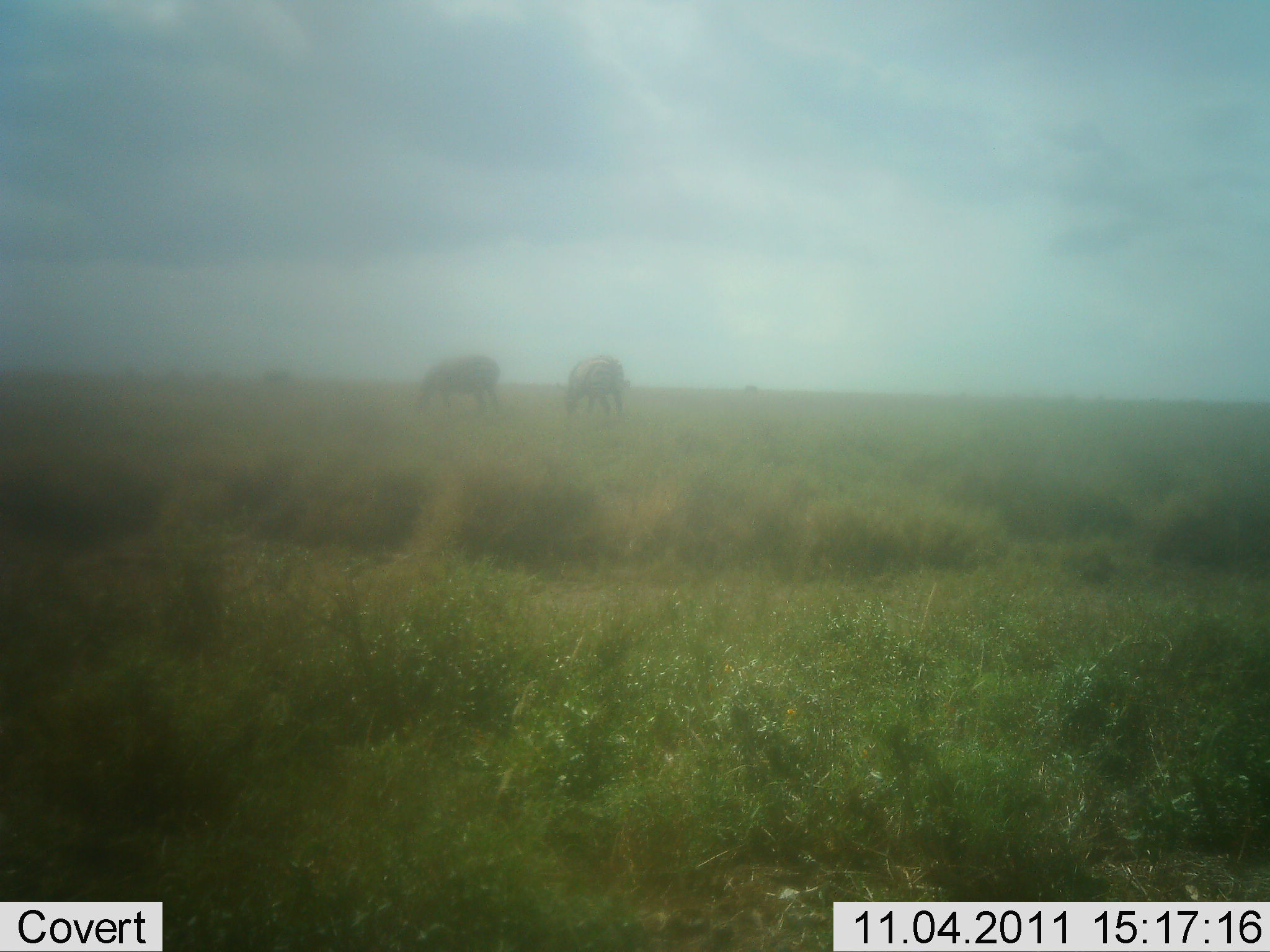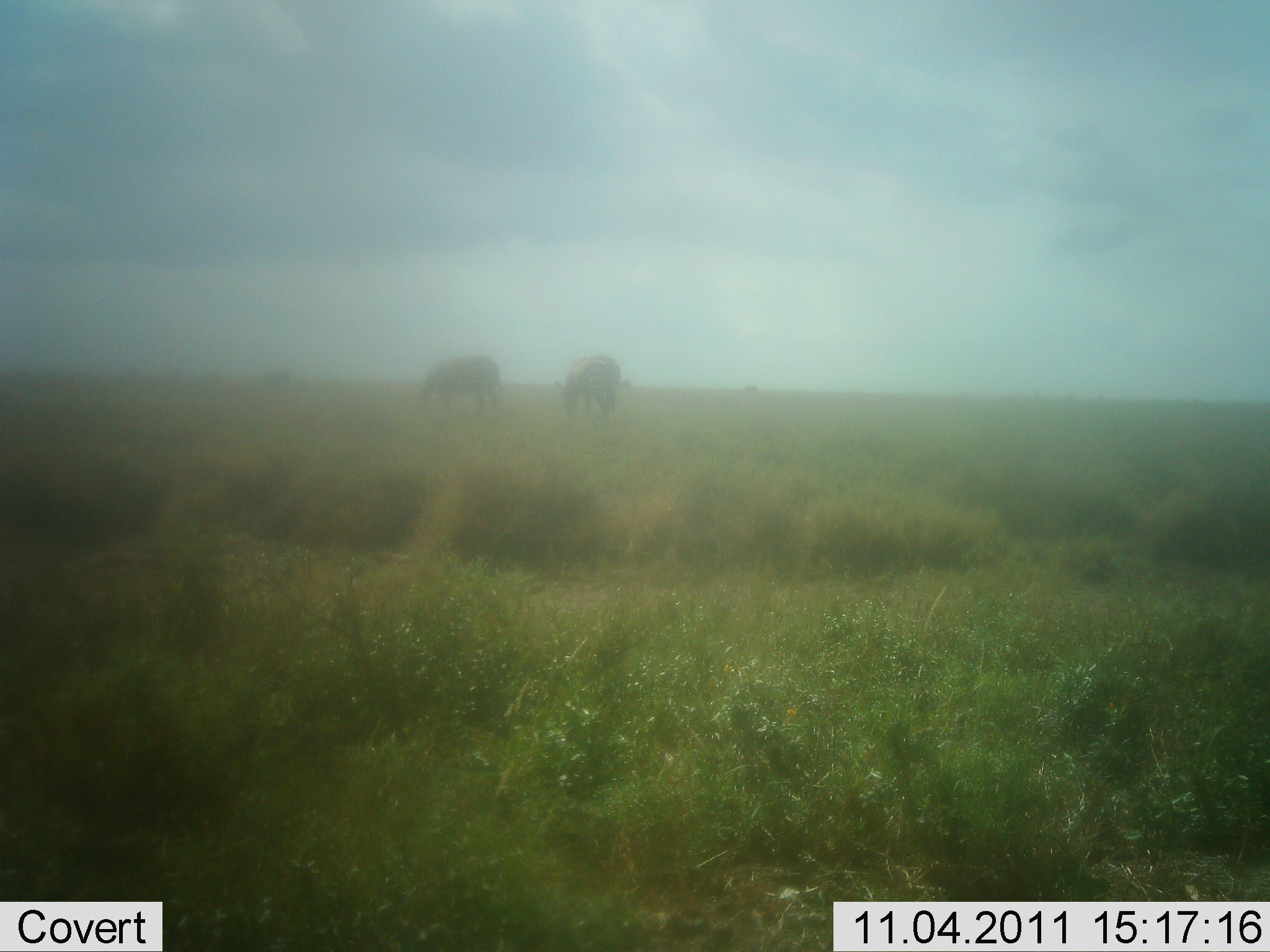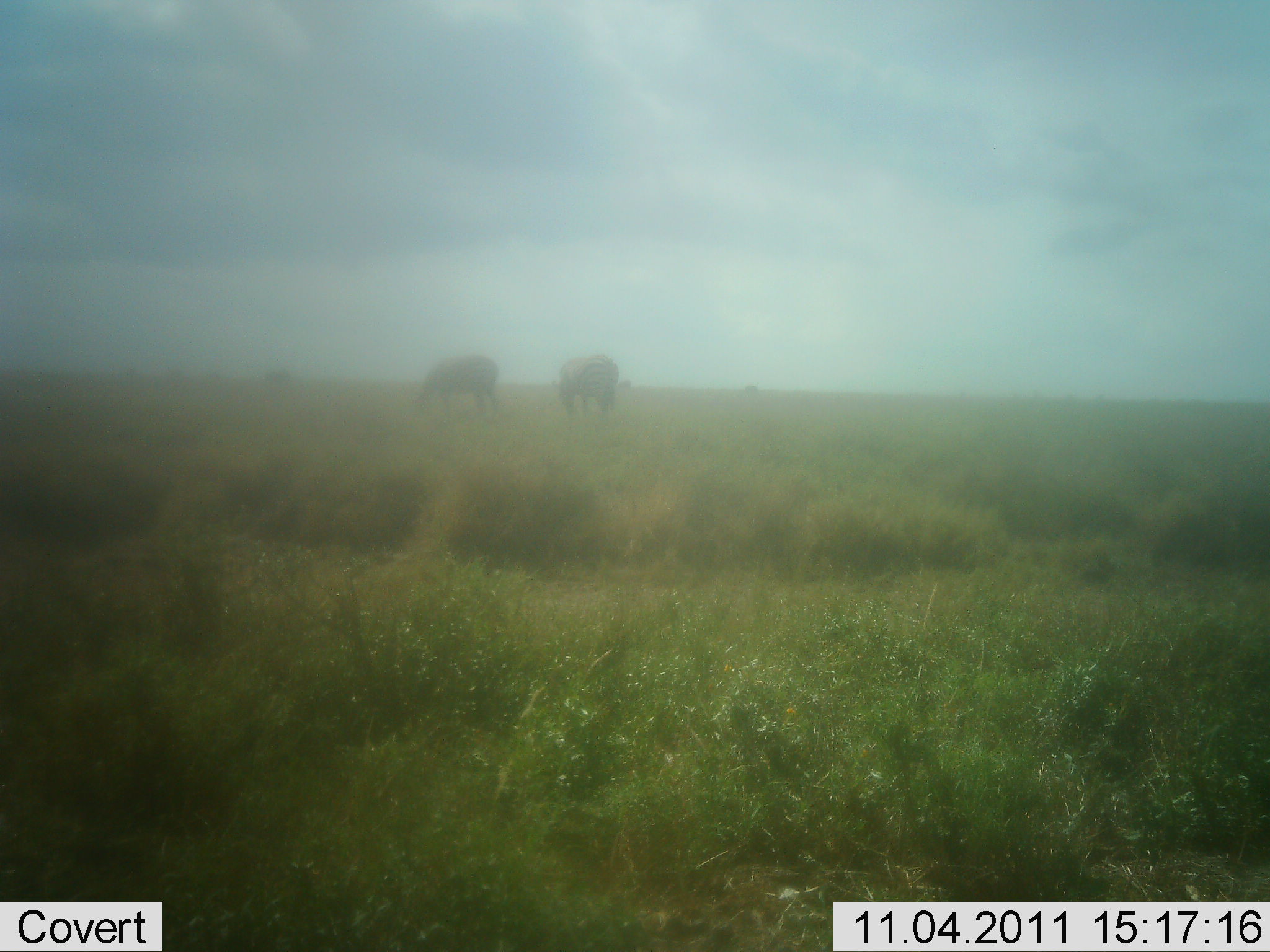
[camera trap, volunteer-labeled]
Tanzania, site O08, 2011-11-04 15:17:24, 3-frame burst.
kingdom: Animalia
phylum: Chordata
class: Mammalia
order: Perissodactyla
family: Equidae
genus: Equus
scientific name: Equus quagga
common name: plains zebra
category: zebra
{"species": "zebra (plains zebra) (Equus quagga)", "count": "2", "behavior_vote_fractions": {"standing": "67%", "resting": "0%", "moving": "0%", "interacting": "0%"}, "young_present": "0%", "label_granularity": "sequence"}